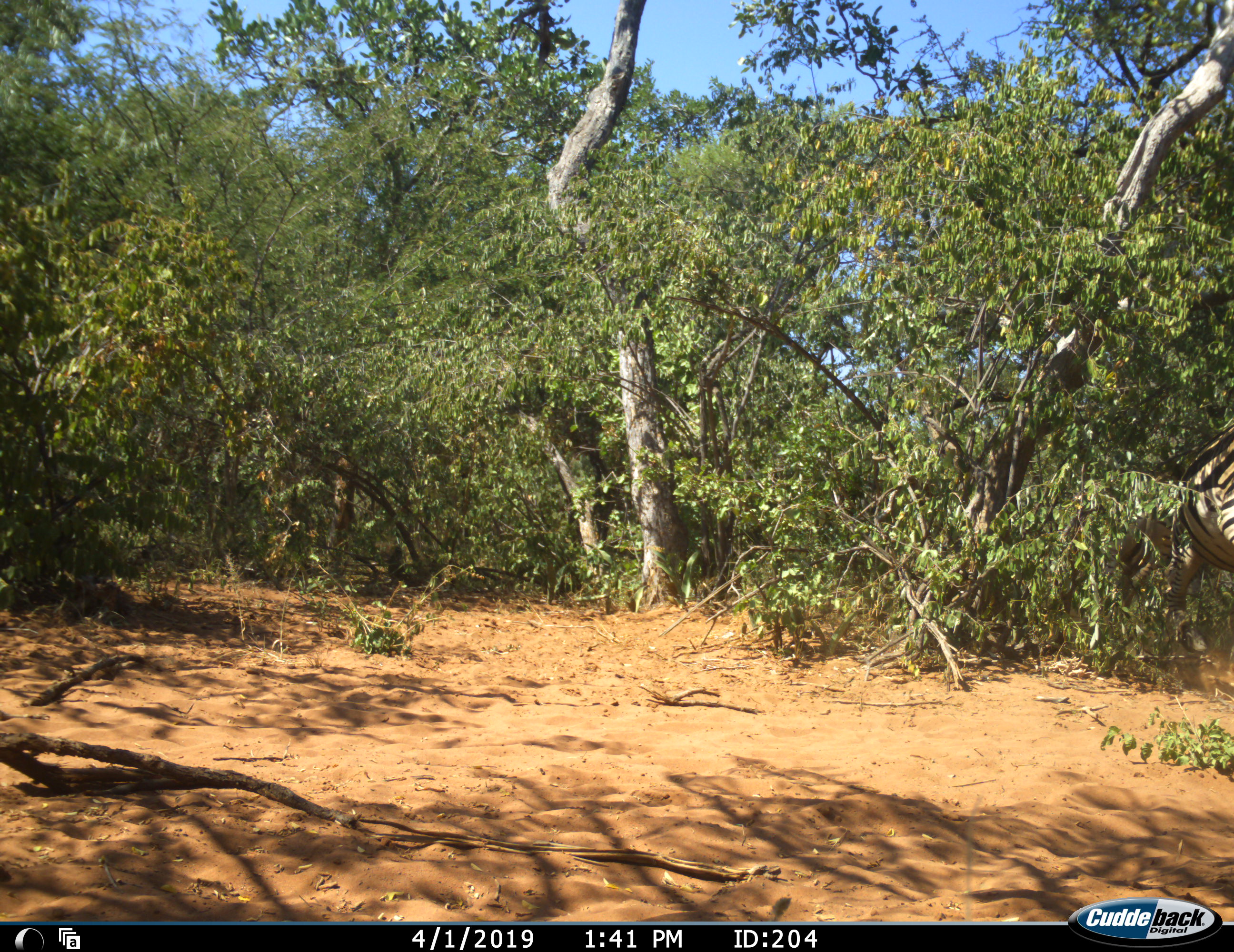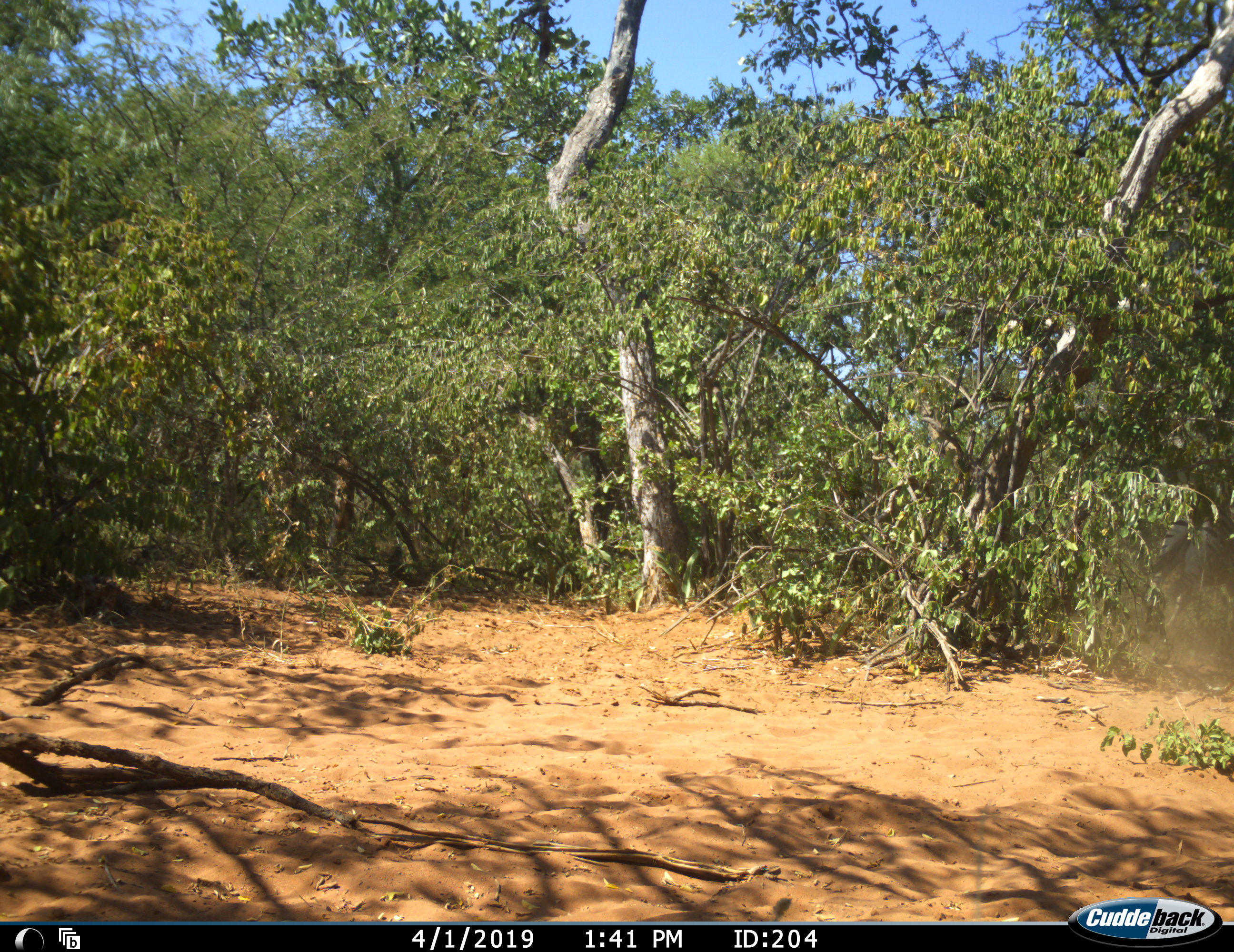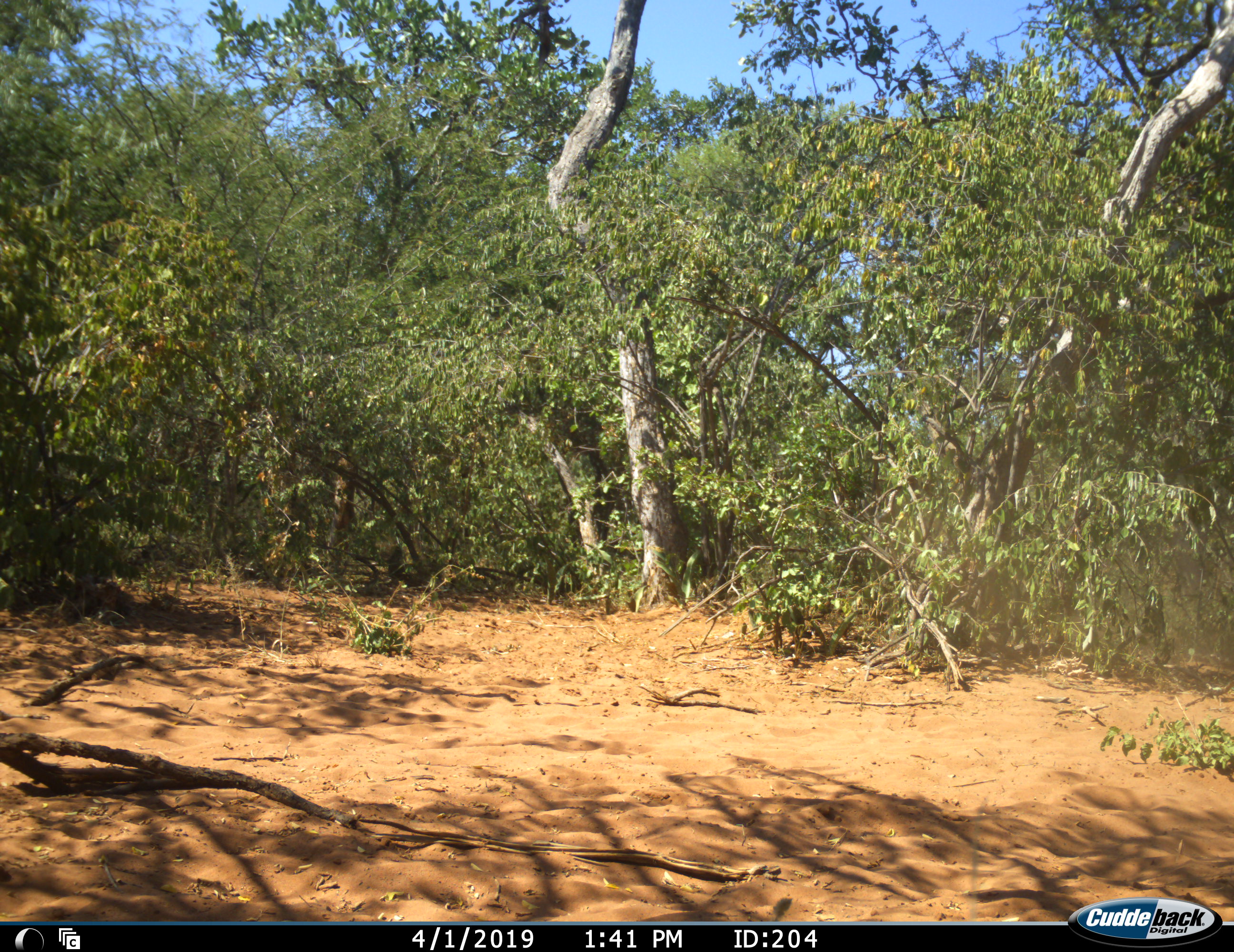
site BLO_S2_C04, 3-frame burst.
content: unidentified animal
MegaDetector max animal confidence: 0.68